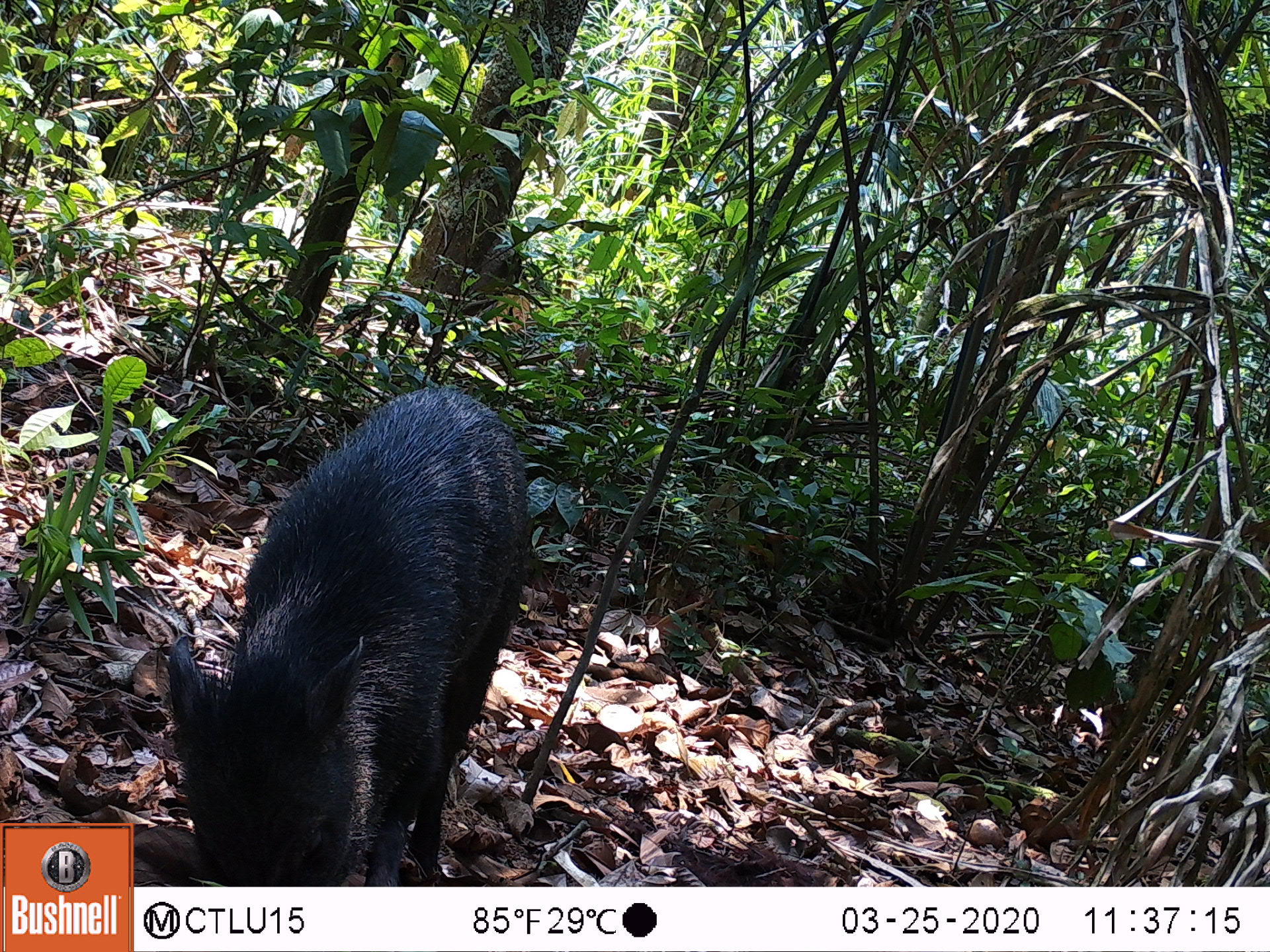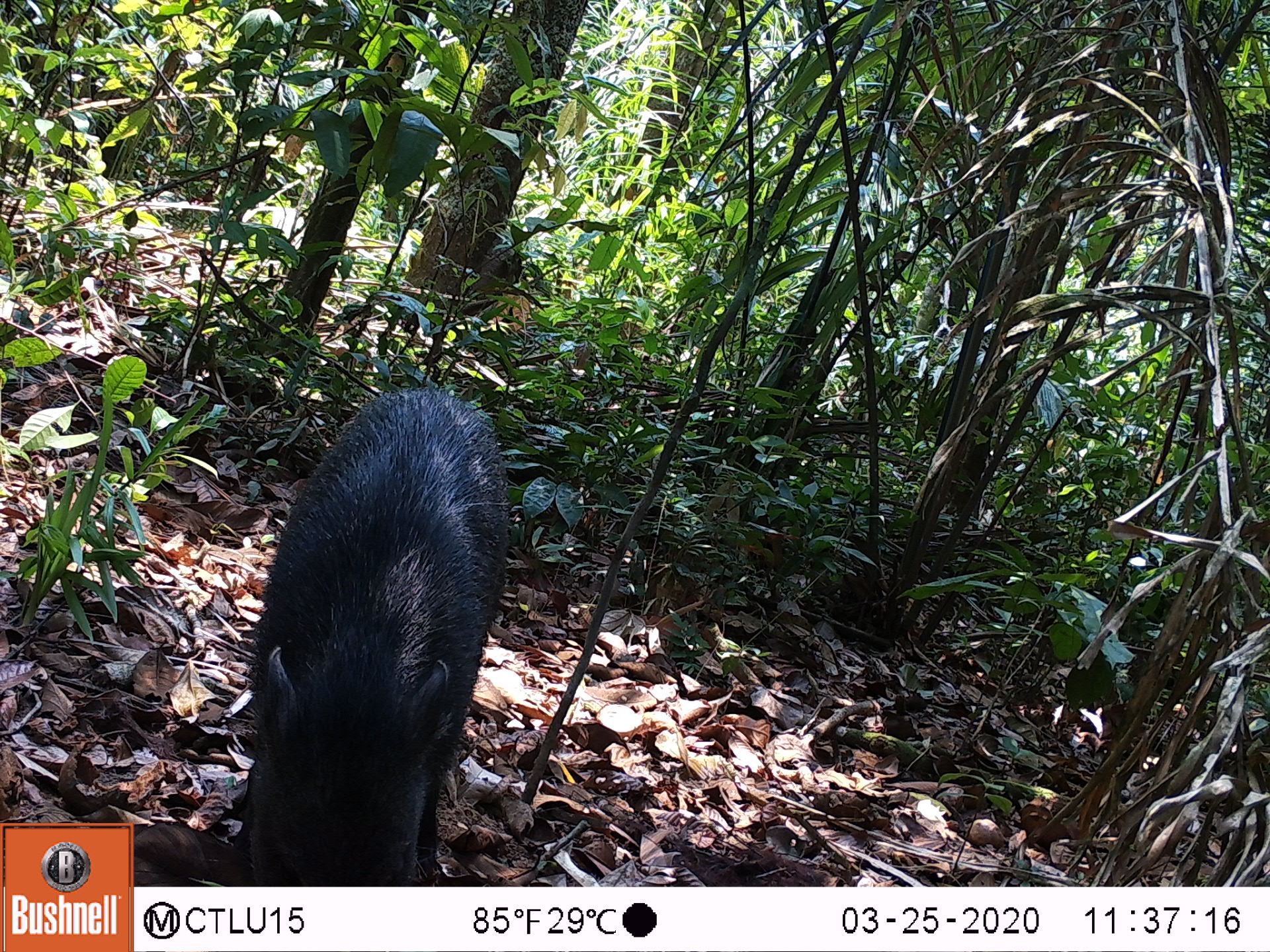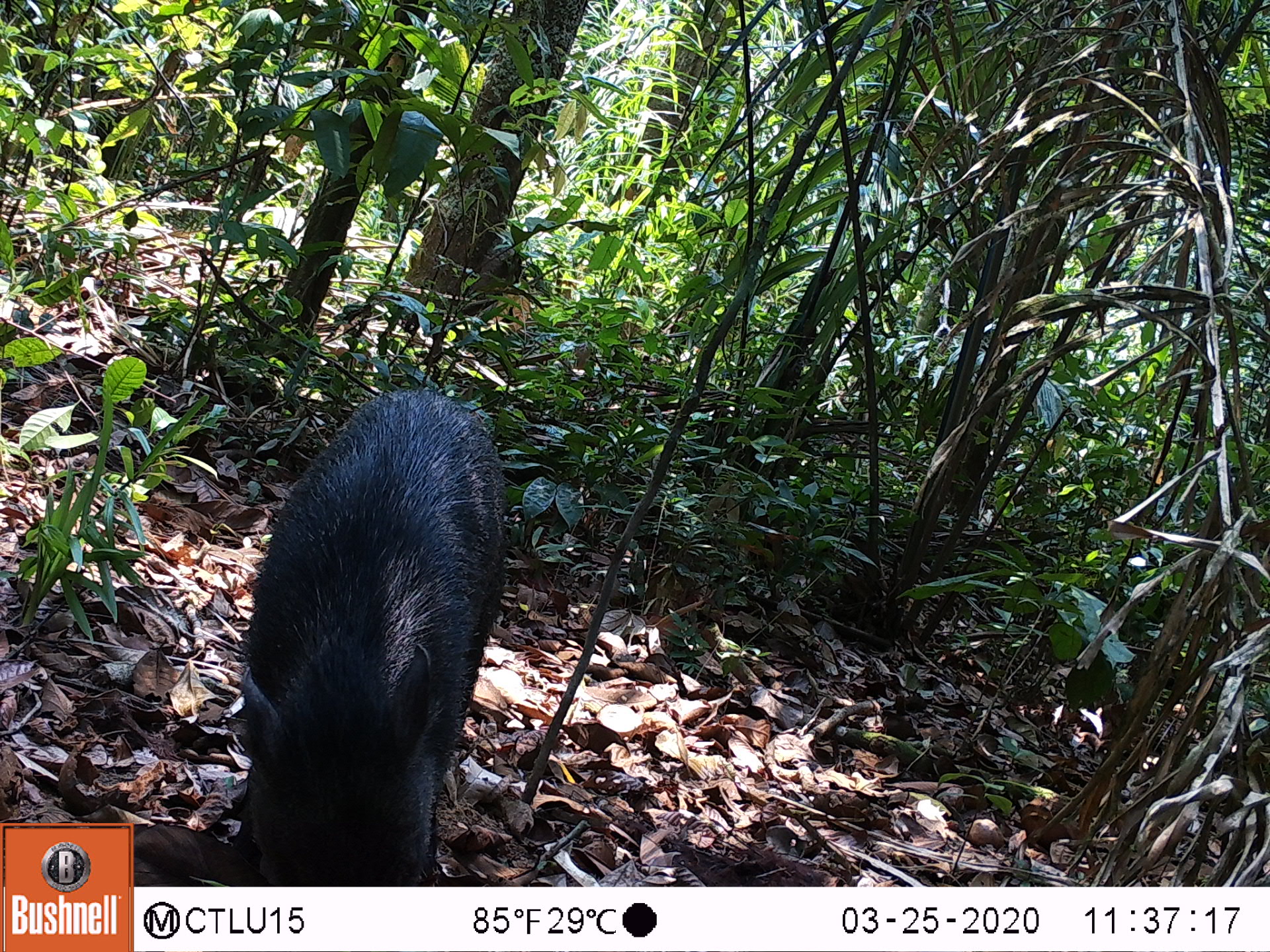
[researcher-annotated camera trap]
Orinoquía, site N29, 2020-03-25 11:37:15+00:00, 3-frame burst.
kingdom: Animalia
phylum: Chordata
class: Mammalia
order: Artiodactyla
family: Tayassuidae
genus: Pecari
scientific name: Pecari tajacu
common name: collared peccary